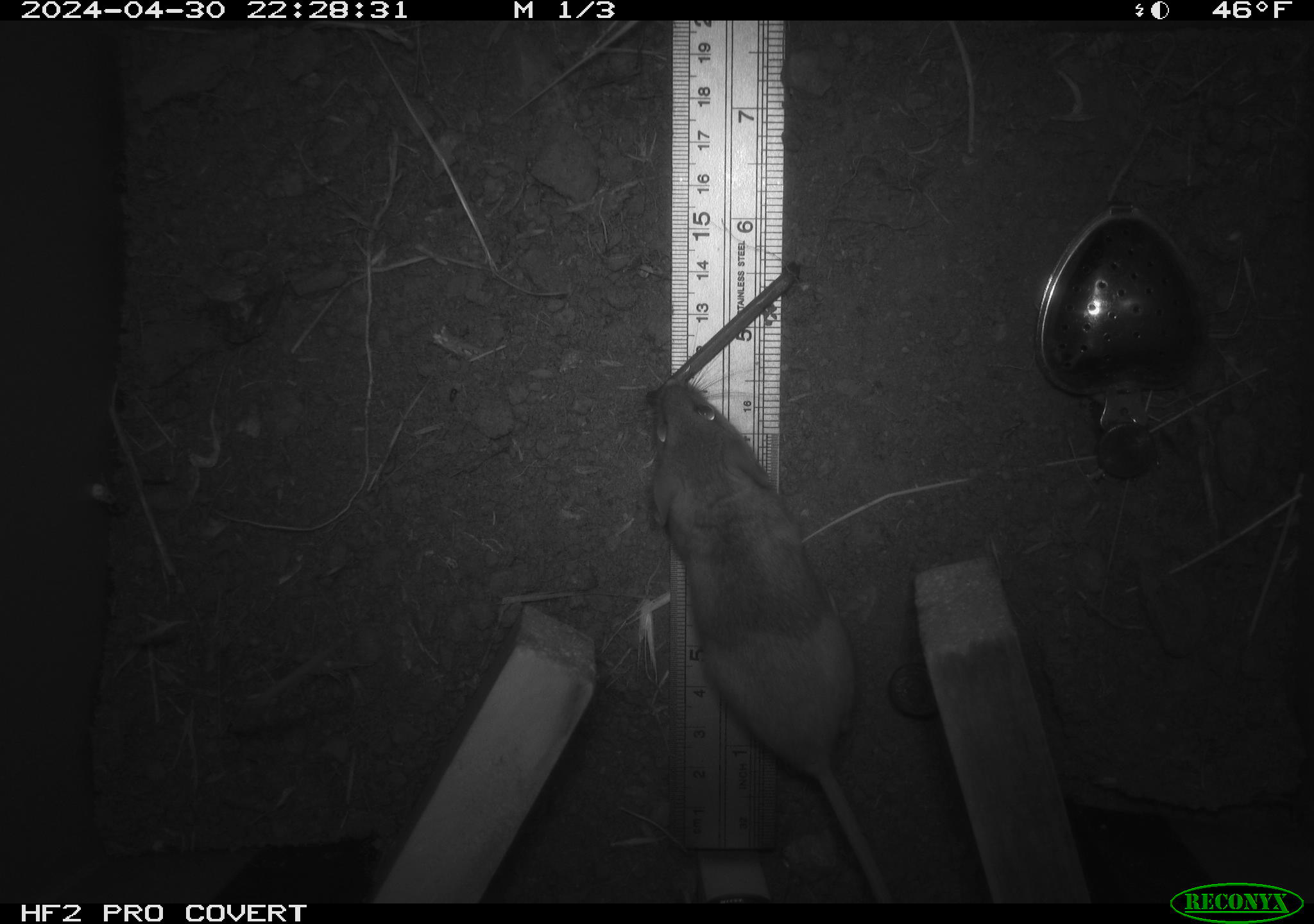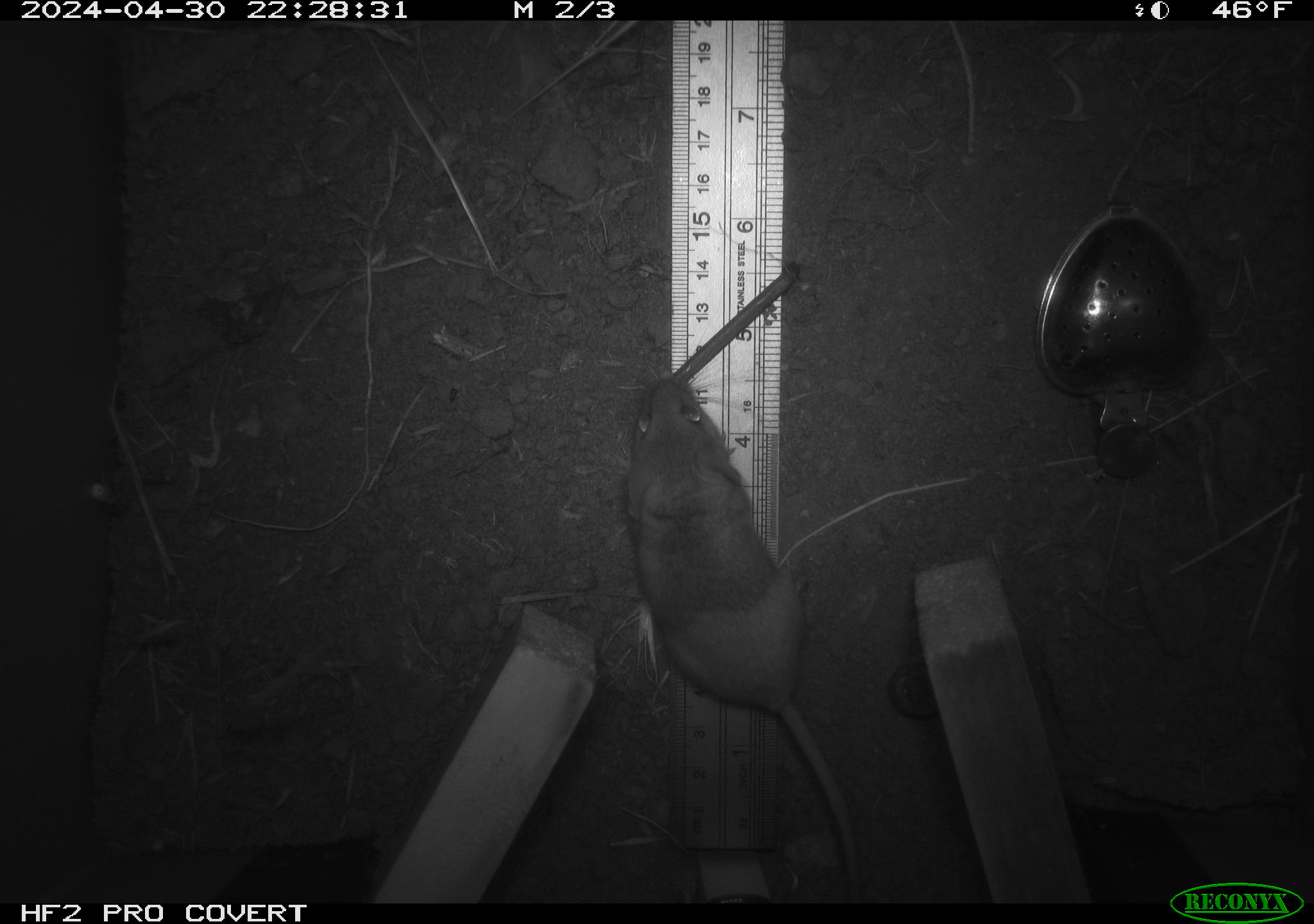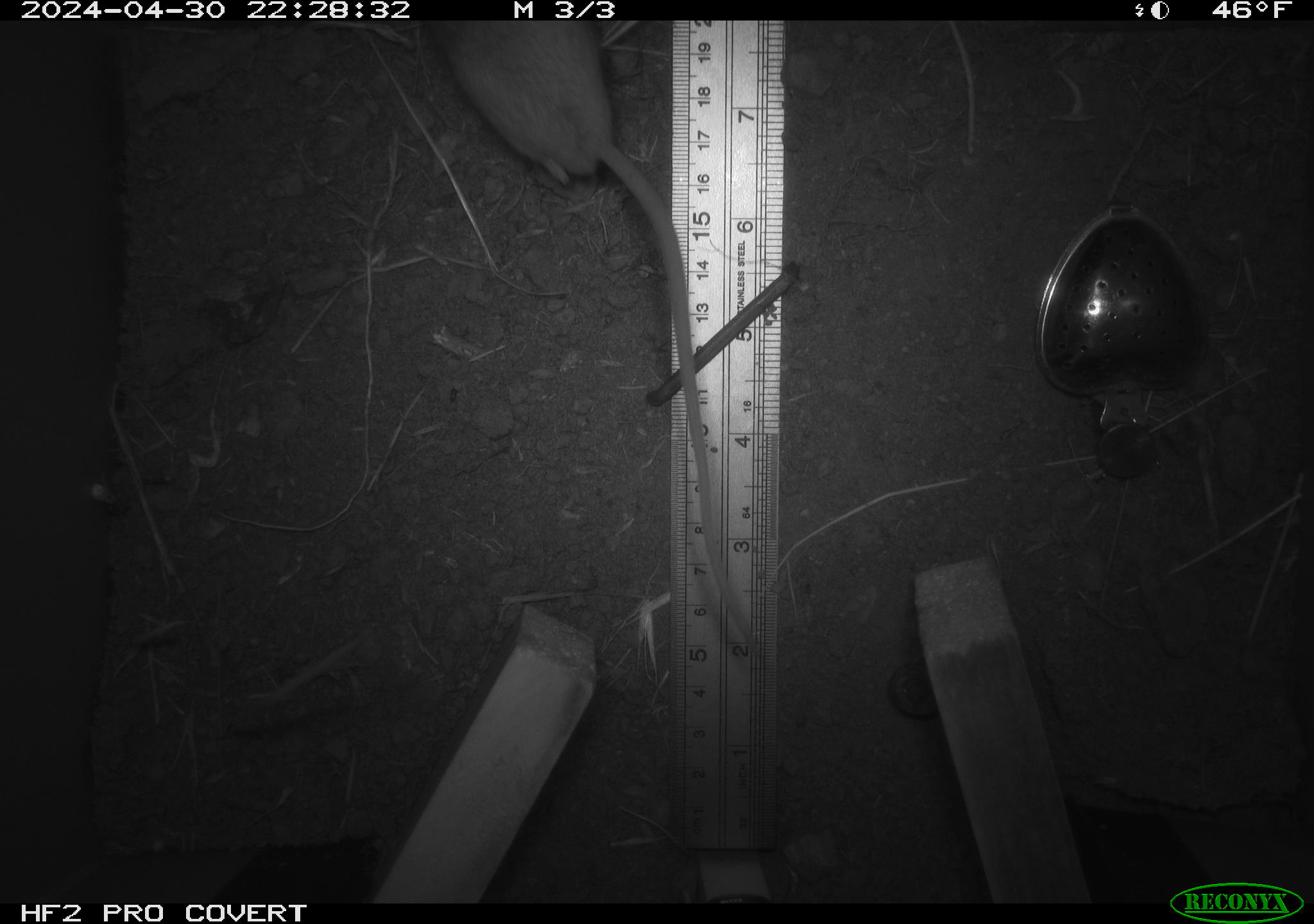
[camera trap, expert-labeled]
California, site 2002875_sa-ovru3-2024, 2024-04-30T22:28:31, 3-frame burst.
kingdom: Animalia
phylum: Chordata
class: Mammalia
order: Rodentia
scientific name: Rodentia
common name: mouse species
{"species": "mouse species (Rodentia)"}